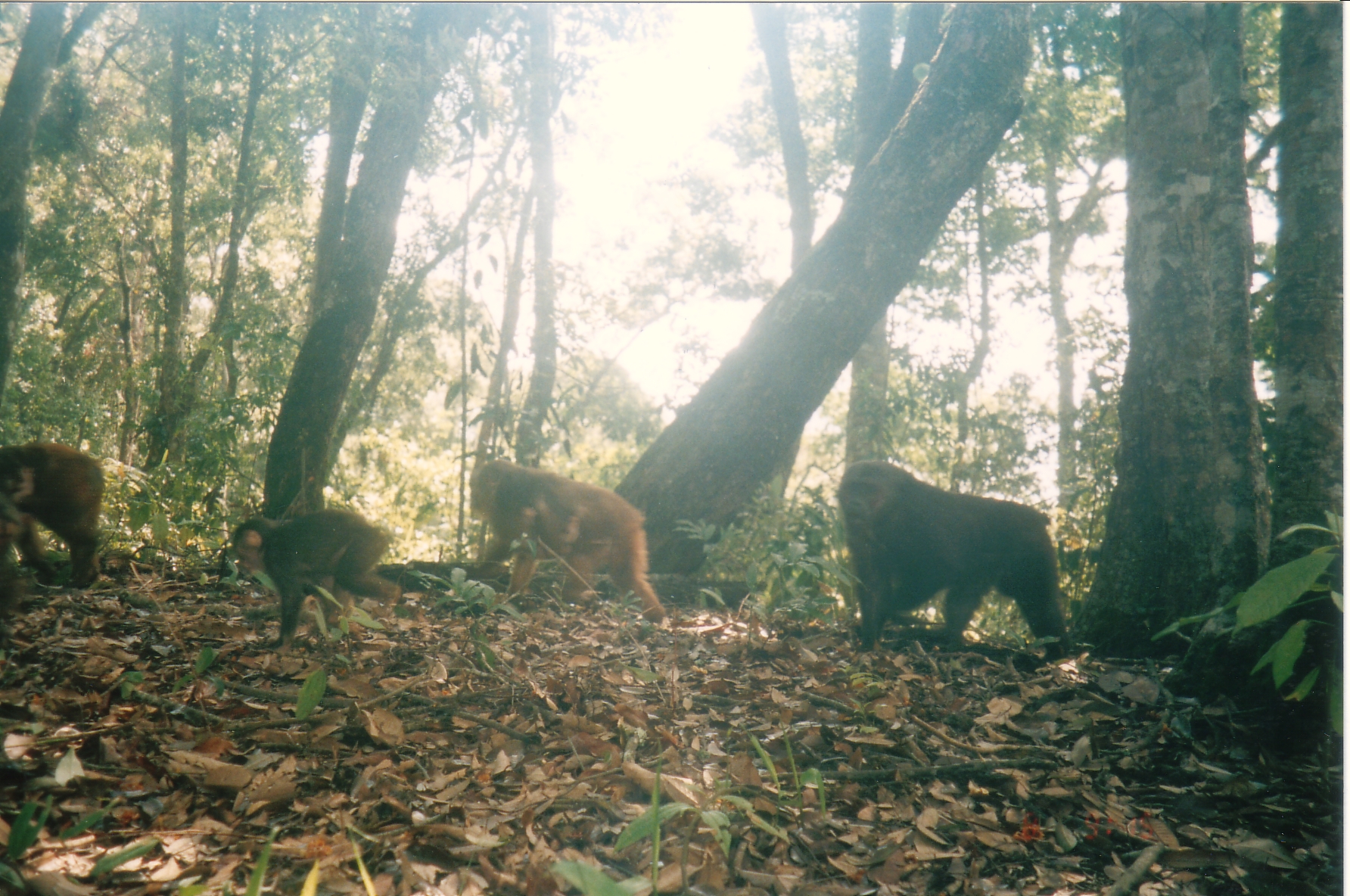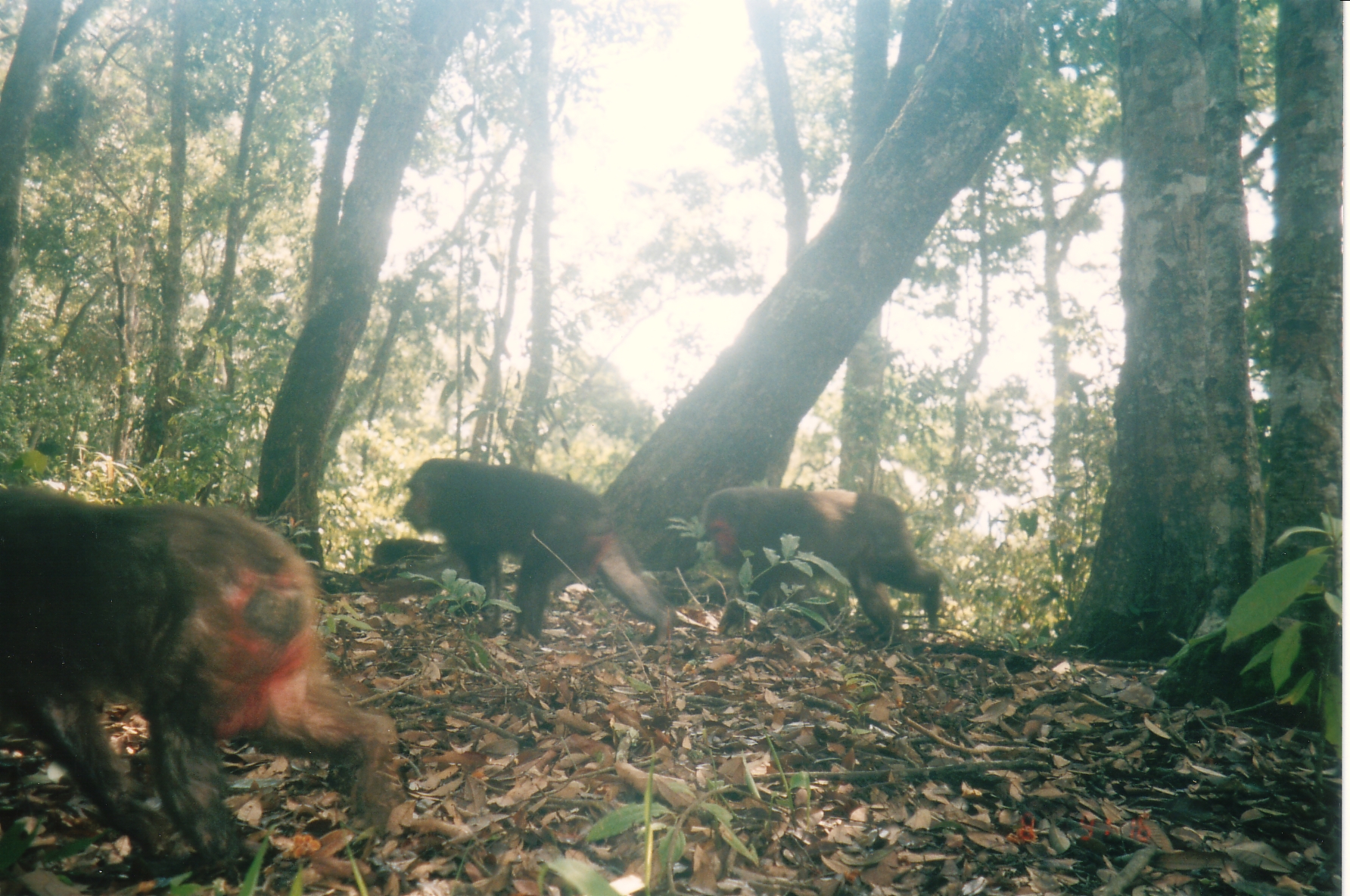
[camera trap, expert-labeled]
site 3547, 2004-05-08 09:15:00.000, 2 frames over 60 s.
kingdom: Animalia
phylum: Chordata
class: Mammalia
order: Primates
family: Cercopithecidae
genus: Macaca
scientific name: Macaca arctoides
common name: stump-tailed macaque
Macaca arctoides (stump-tailed macaque), count 4.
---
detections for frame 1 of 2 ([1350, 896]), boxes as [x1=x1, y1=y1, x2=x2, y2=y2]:
macaca arctoides: [x1=836, y1=457, x2=1070, y2=660]; [x1=466, y1=454, x2=664, y2=619]; [x1=230, y1=506, x2=400, y2=645]; [x1=0, y1=440, x2=105, y2=589]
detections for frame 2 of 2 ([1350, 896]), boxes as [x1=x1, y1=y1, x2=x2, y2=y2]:
macaca arctoides: [x1=0, y1=481, x2=396, y2=880]; [x1=400, y1=454, x2=676, y2=644]; [x1=699, y1=483, x2=946, y2=637]